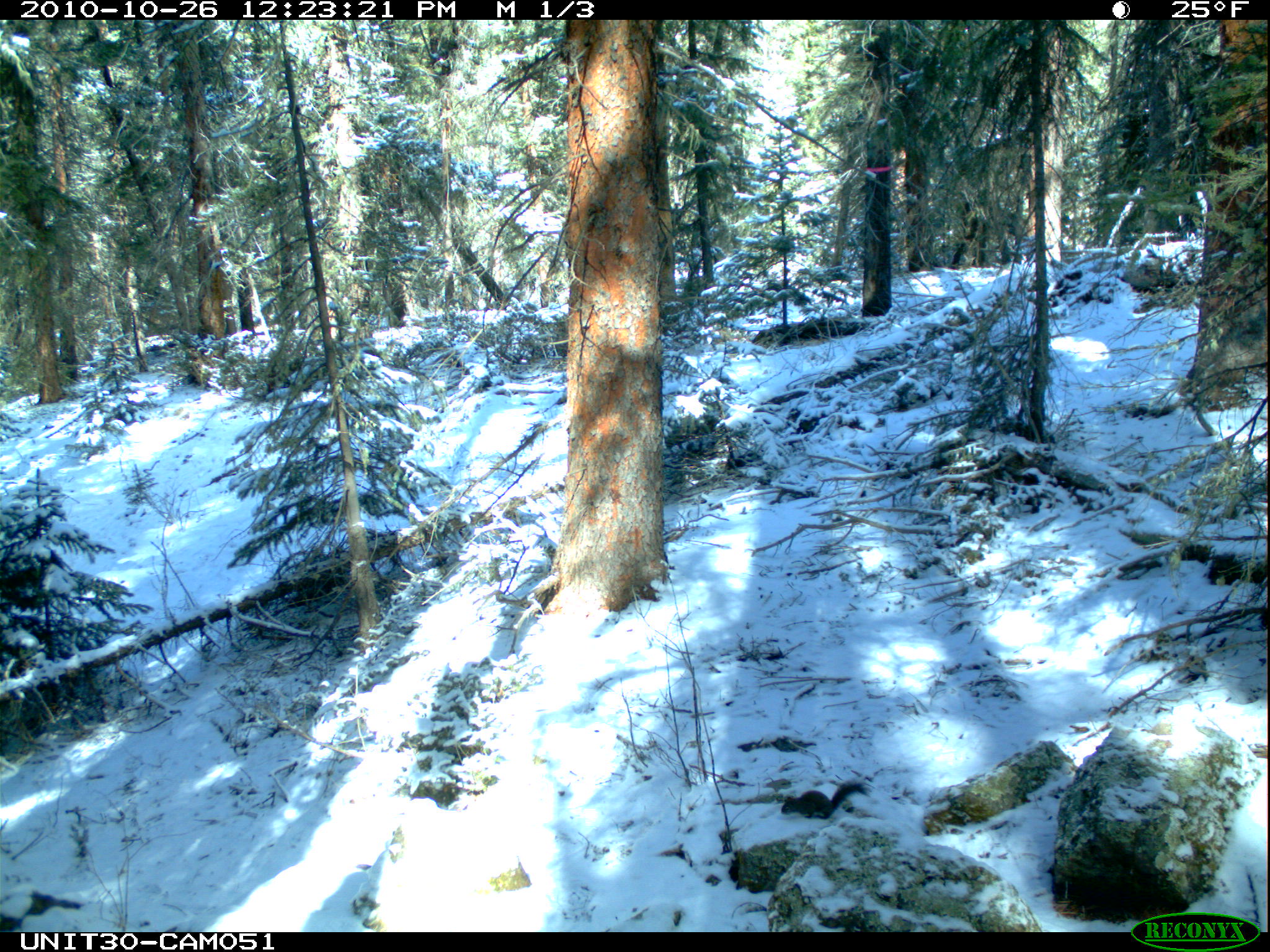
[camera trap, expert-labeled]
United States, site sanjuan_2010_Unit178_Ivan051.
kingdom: Animalia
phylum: Chordata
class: Mammalia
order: Rodentia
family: Sciuridae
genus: Tamiasciurus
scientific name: Tamiasciurus hudsonicus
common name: american red squirrel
Tamiasciurus hudsonicus (american red squirrel).